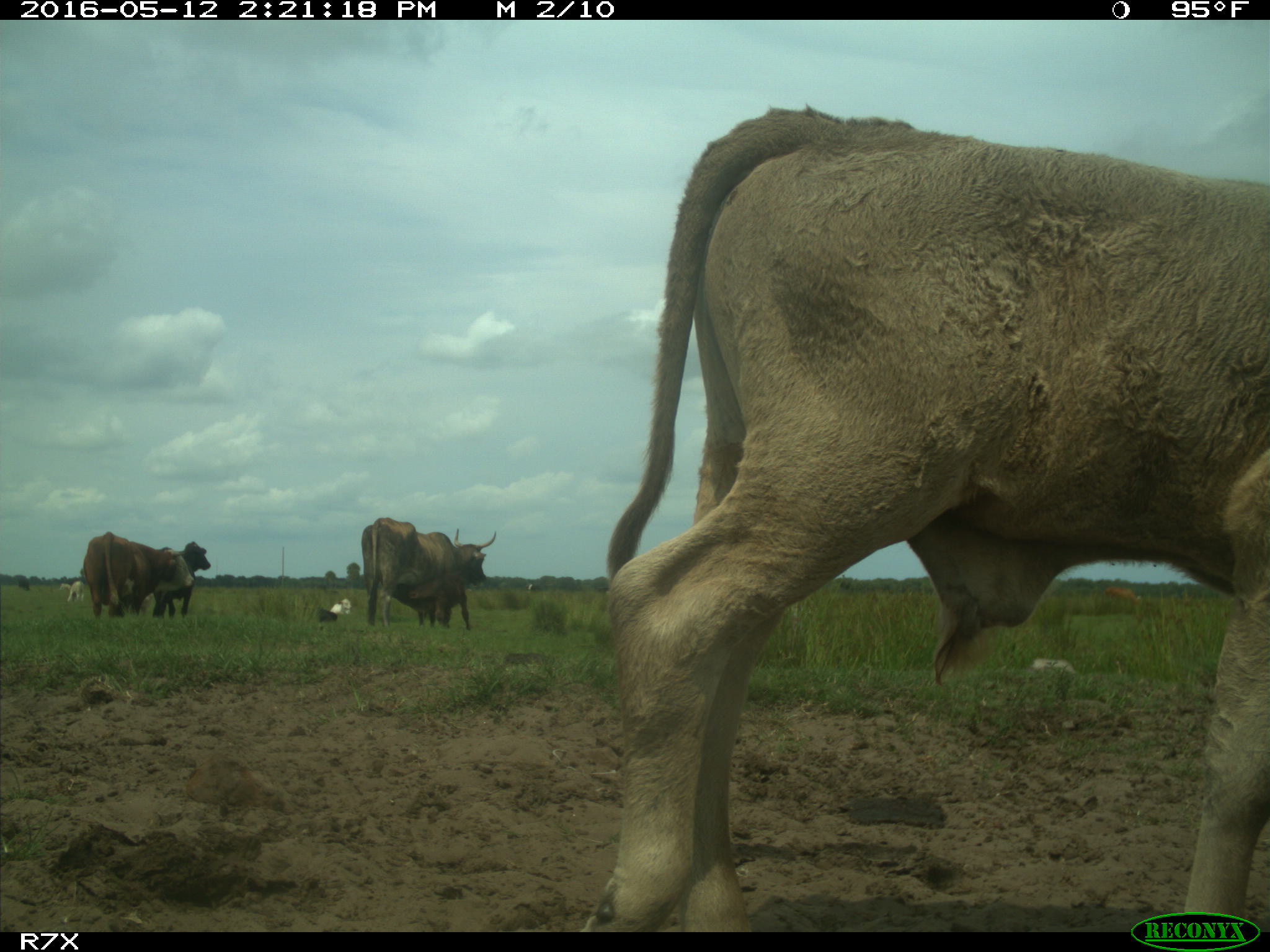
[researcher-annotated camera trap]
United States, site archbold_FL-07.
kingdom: Animalia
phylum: Chordata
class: Mammalia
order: Artiodactyla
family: Bovidae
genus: Bos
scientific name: Bos taurus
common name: domestic cow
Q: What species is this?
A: Bos taurus (domestic cow).